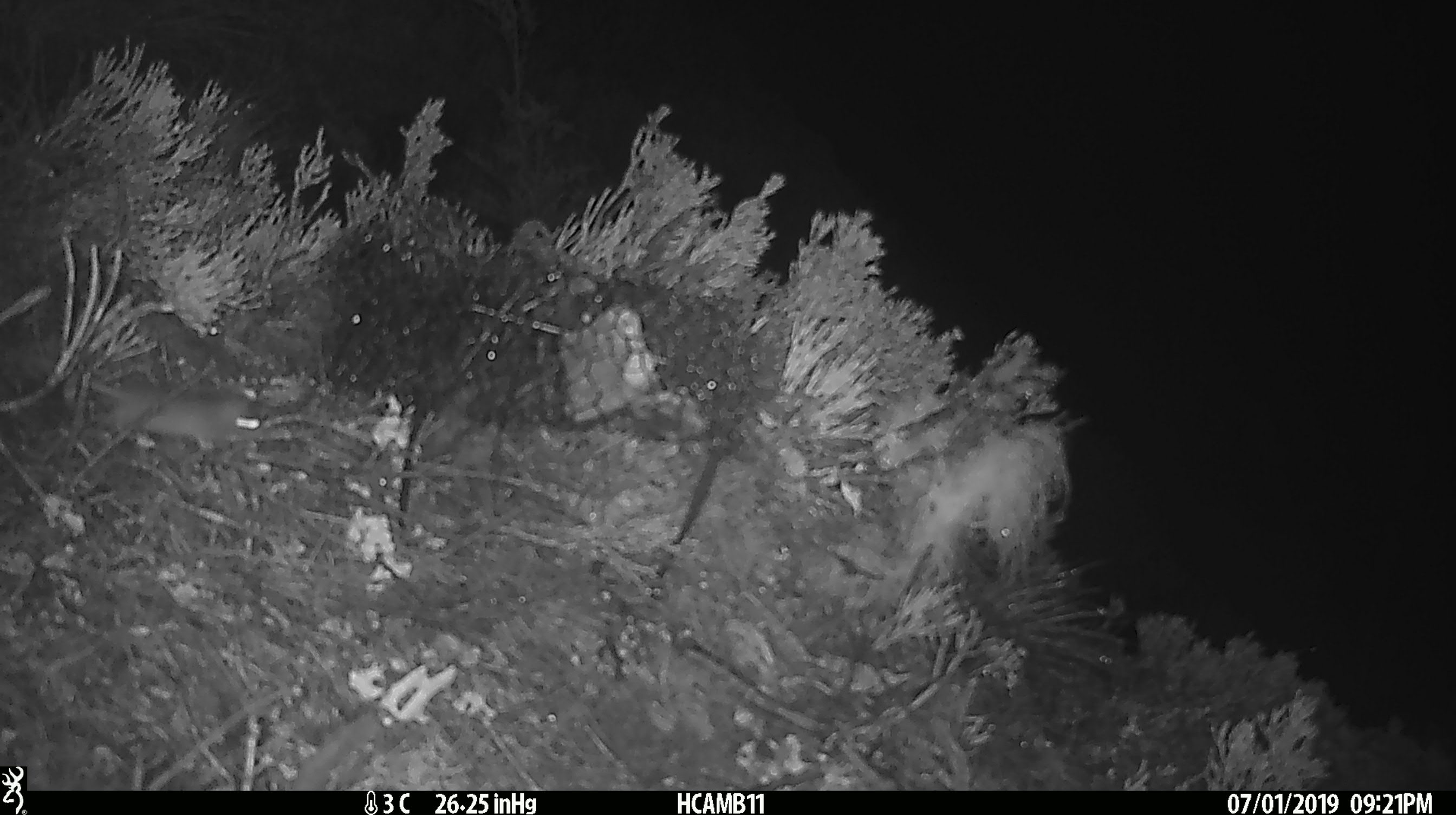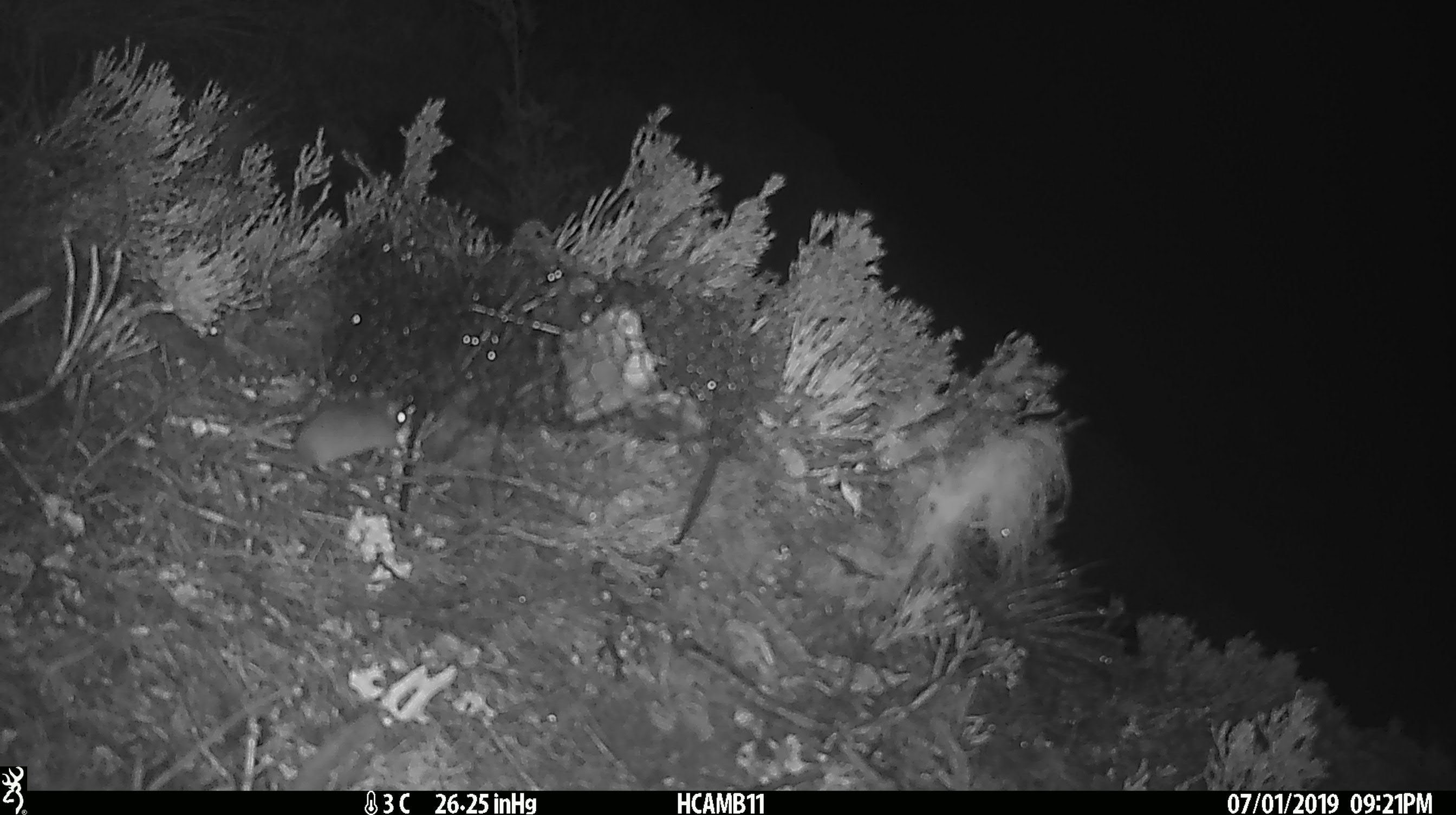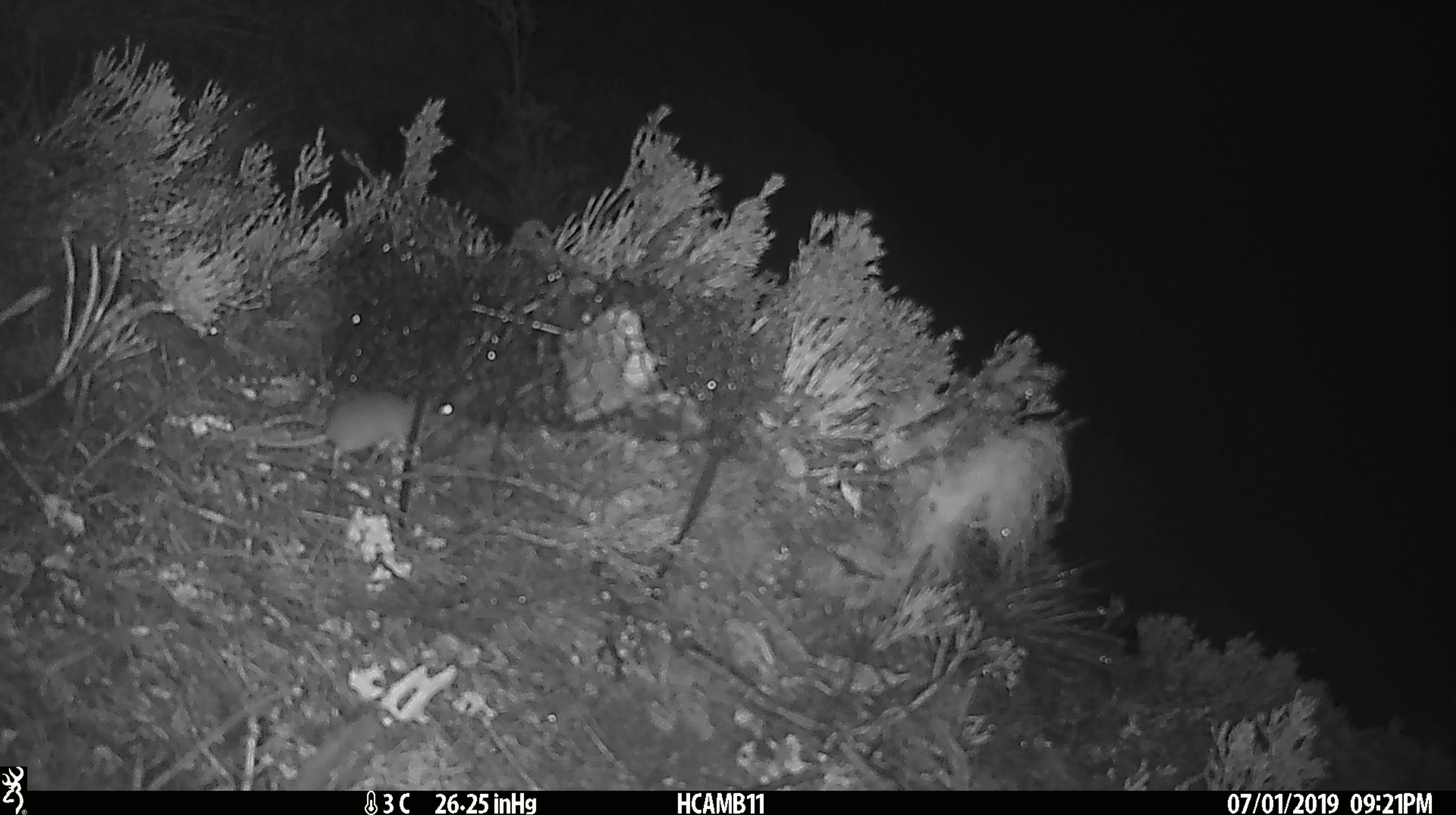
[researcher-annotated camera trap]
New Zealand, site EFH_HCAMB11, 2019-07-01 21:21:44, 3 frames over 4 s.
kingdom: Animalia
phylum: Chordata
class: Mammalia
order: Rodentia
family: Muridae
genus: Mus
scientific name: Mus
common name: mouse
Mouse (Mus).